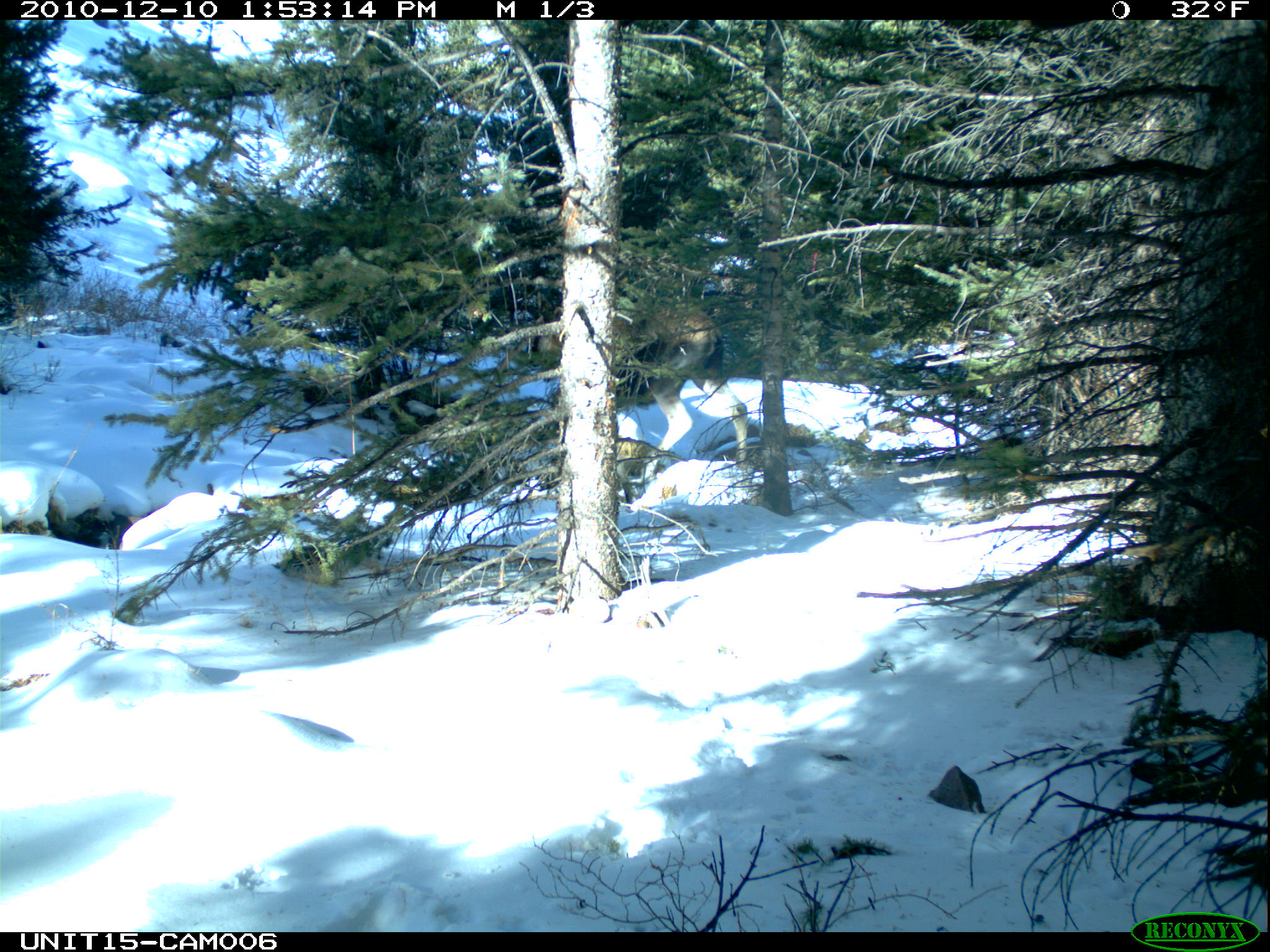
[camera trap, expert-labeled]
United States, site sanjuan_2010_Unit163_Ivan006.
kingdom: Animalia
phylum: Chordata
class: Mammalia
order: Artiodactyla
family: Cervidae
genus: Alces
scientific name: Alces alces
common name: moose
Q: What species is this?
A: Alces alces (moose).